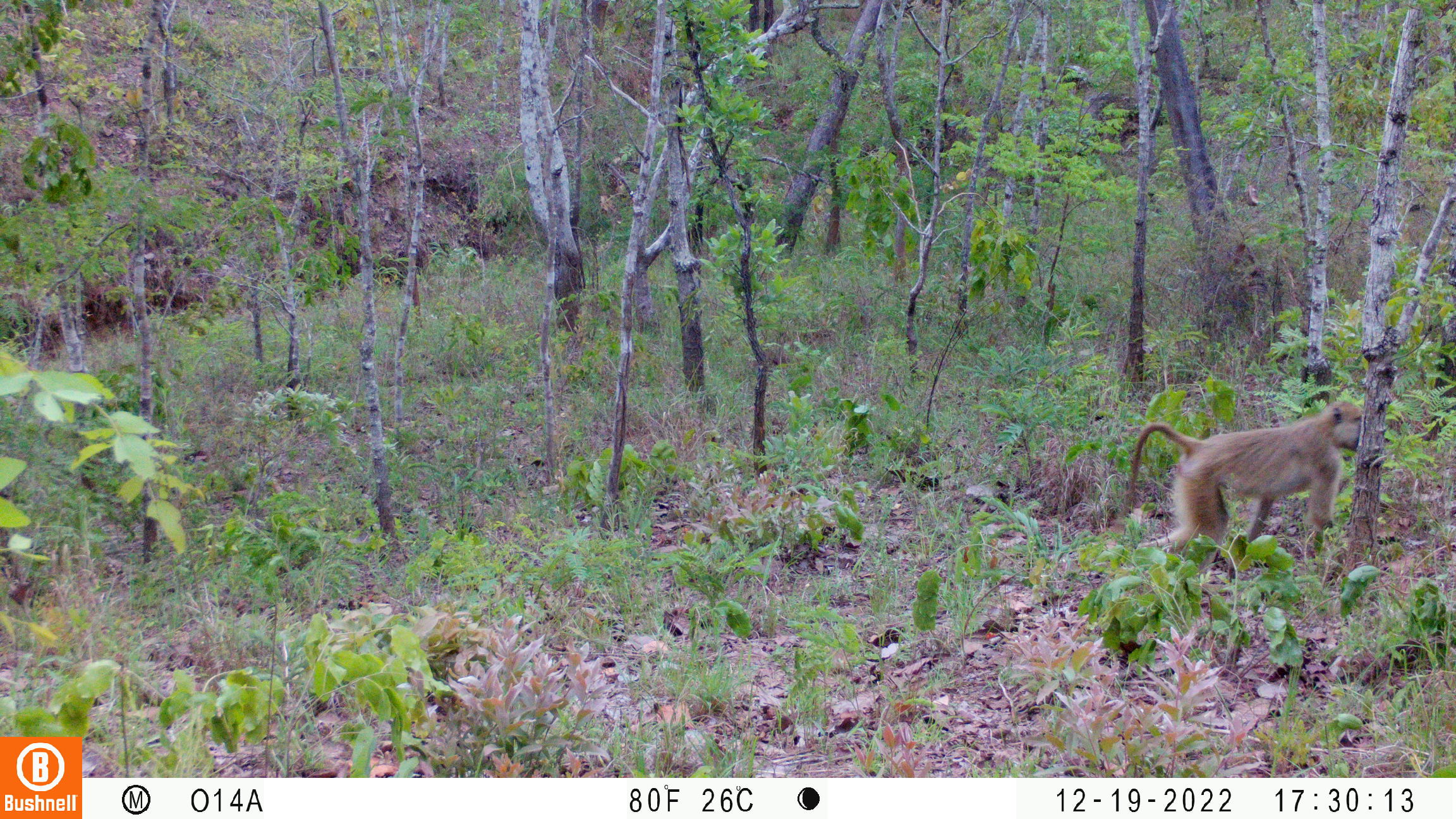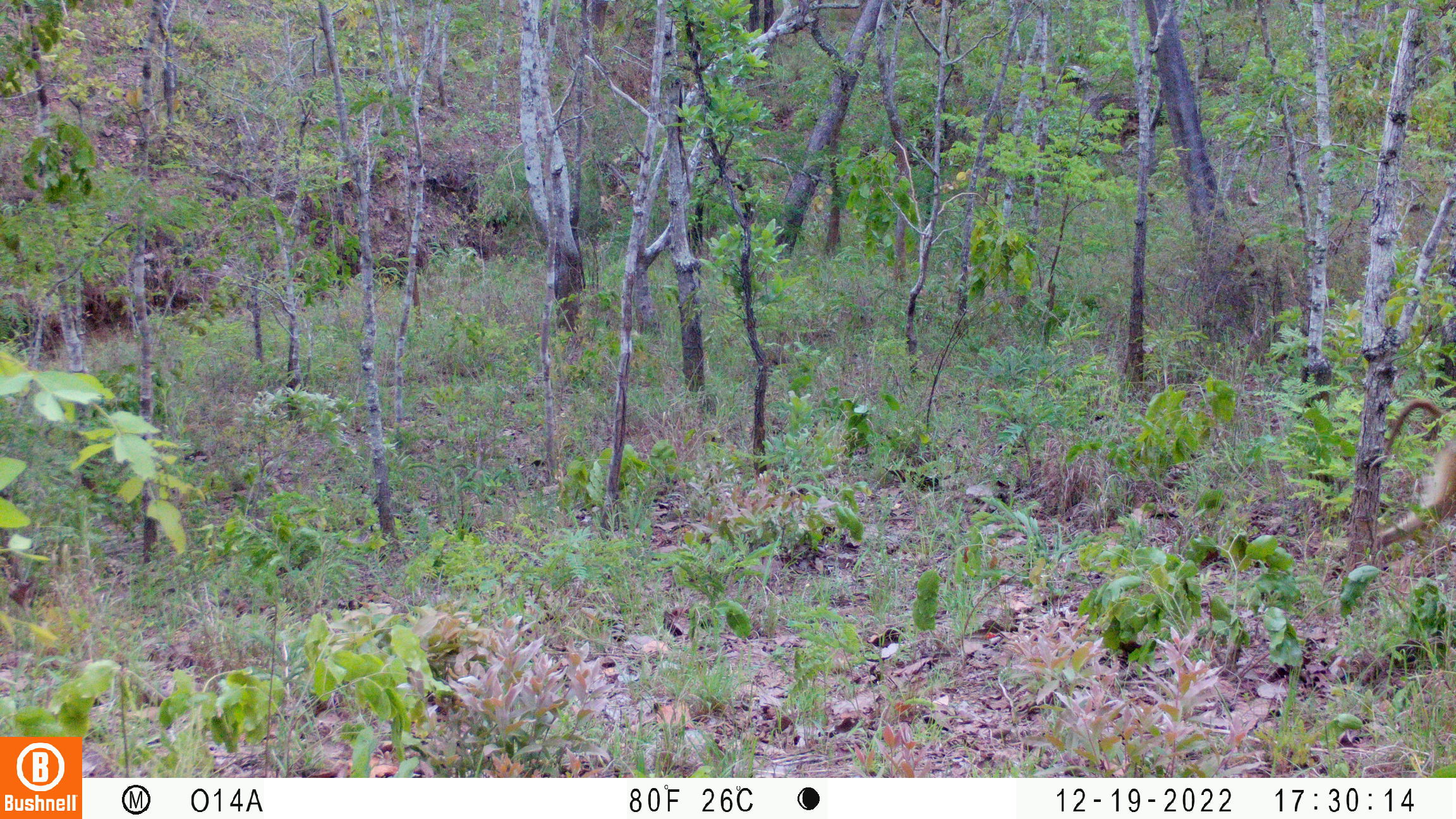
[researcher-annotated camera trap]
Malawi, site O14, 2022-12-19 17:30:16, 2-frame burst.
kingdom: Animalia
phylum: Chordata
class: Mammalia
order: Primates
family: Cercopithecidae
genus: Papio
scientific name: Papio cynocephalus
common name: yellow baboon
Yellow baboon (Papio cynocephalus), count 1.